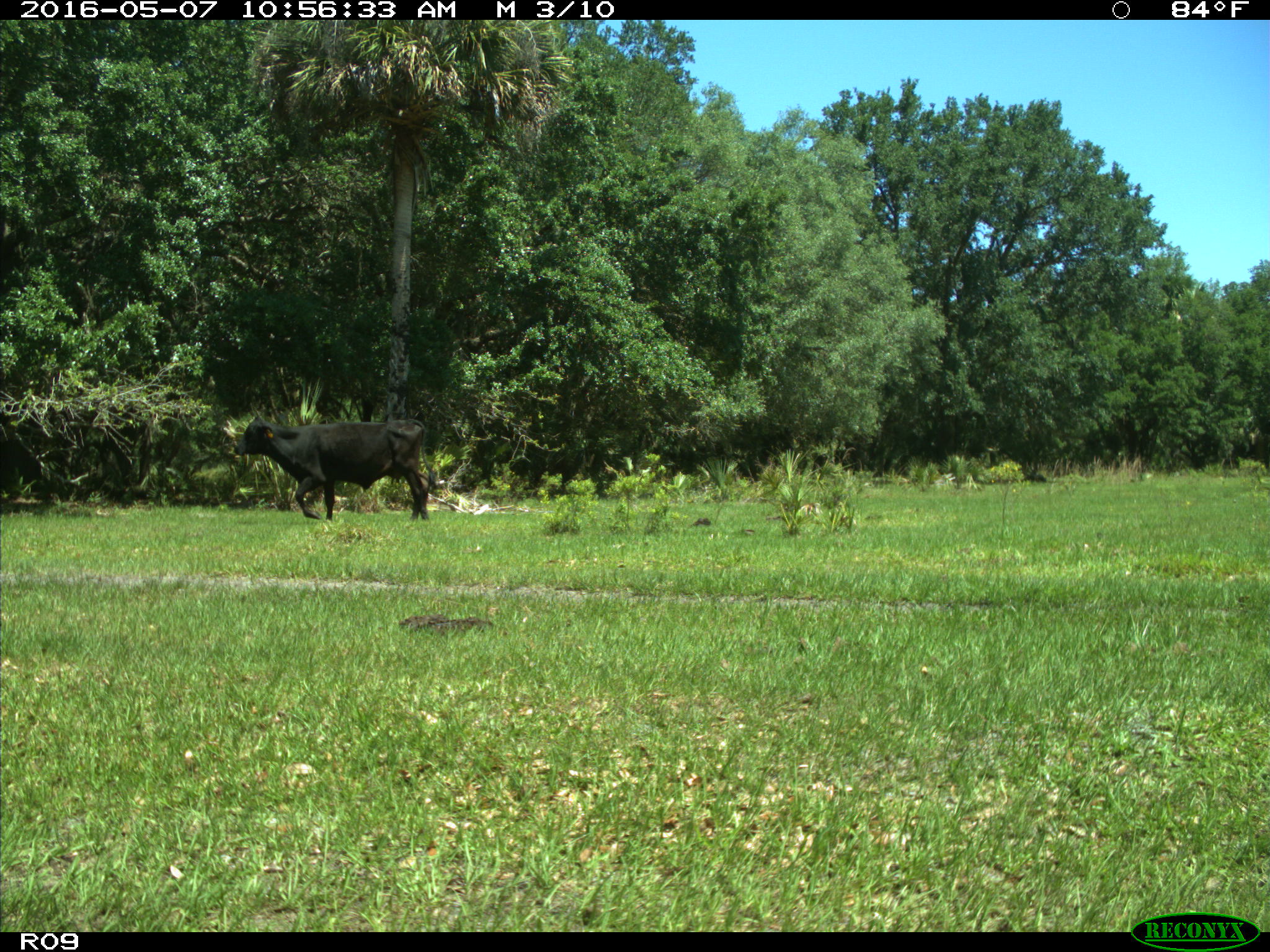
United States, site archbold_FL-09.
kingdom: Animalia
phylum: Chordata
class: Mammalia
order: Artiodactyla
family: Bovidae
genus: Bos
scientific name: Bos taurus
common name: domestic cow